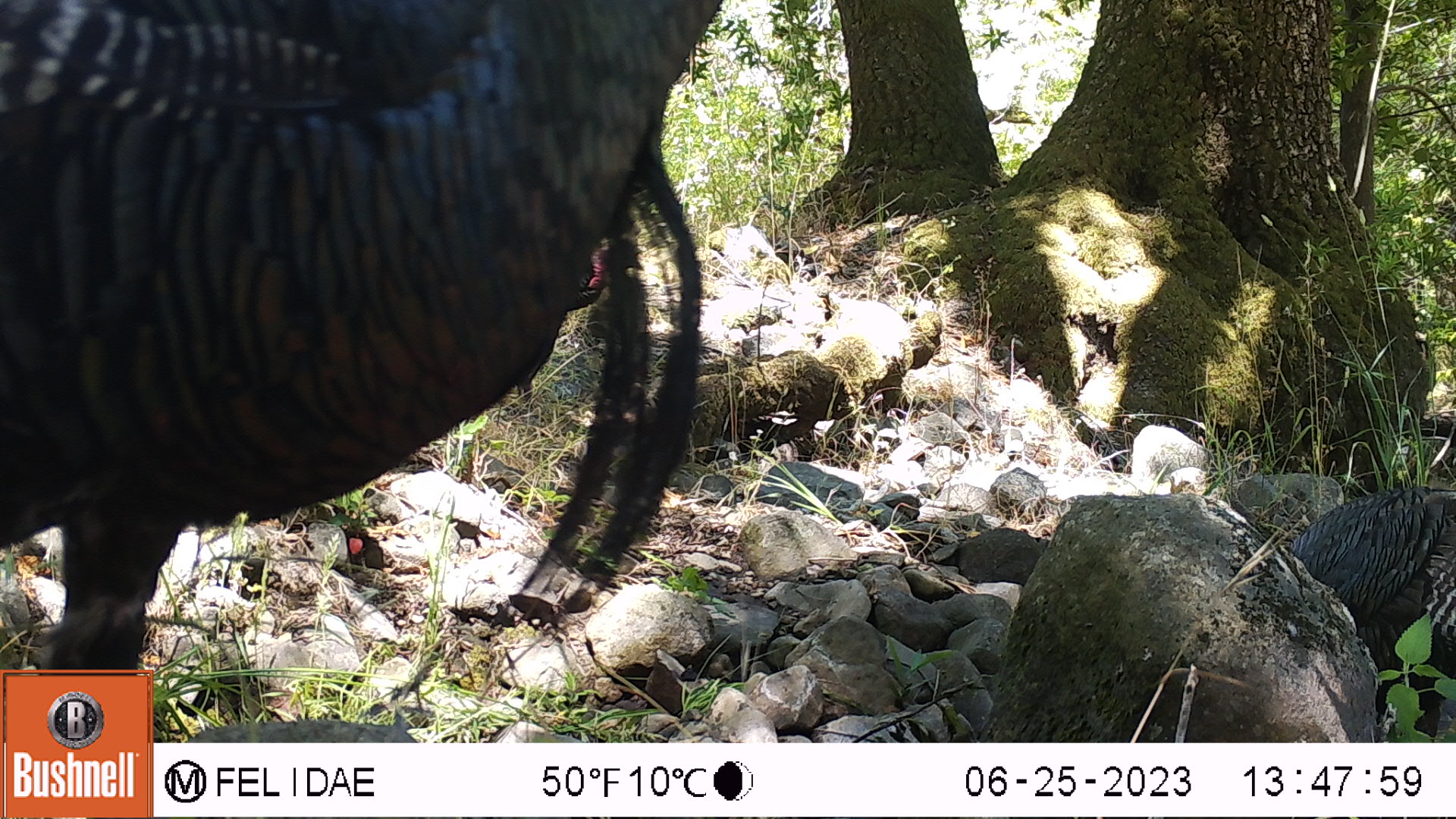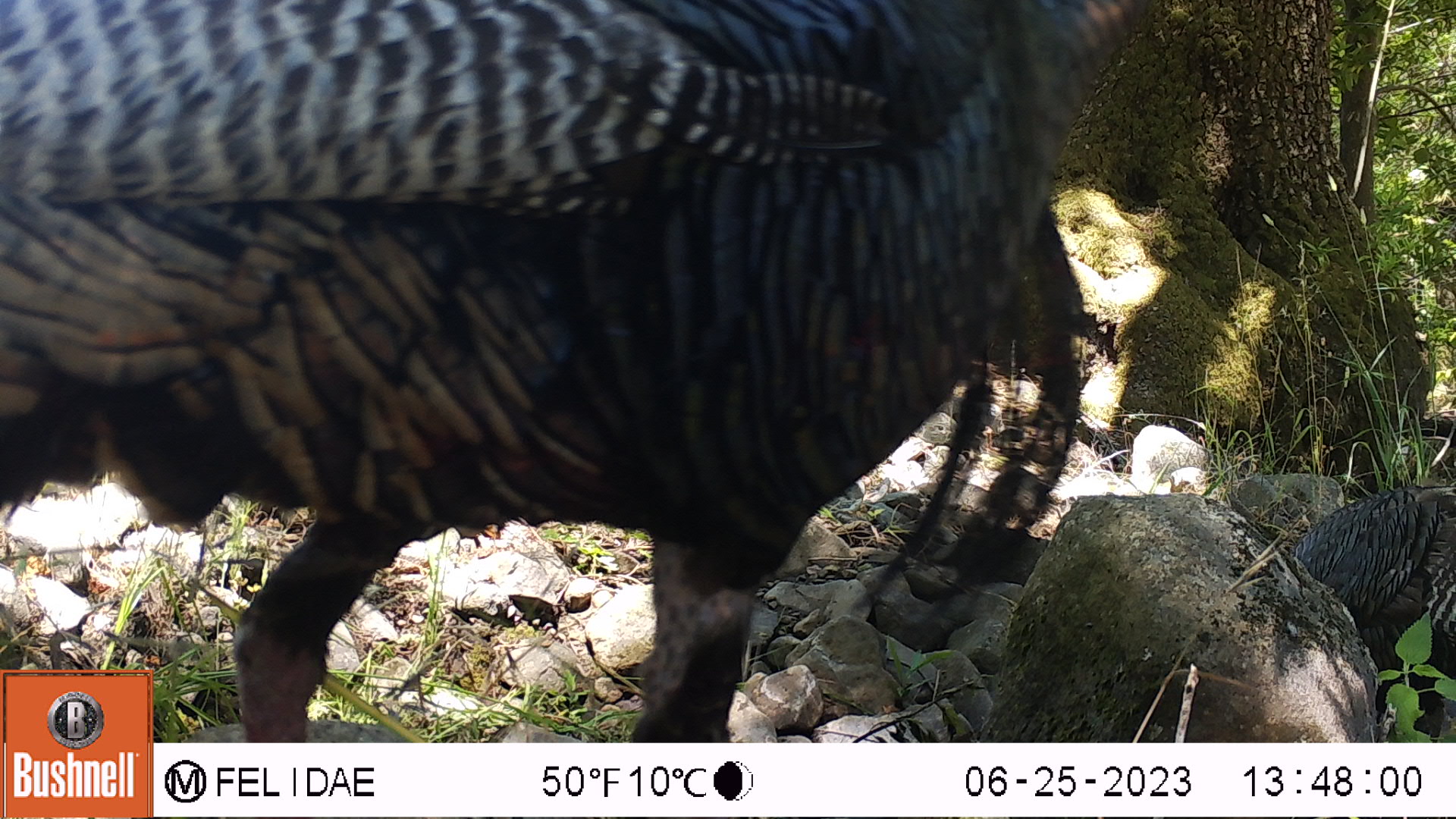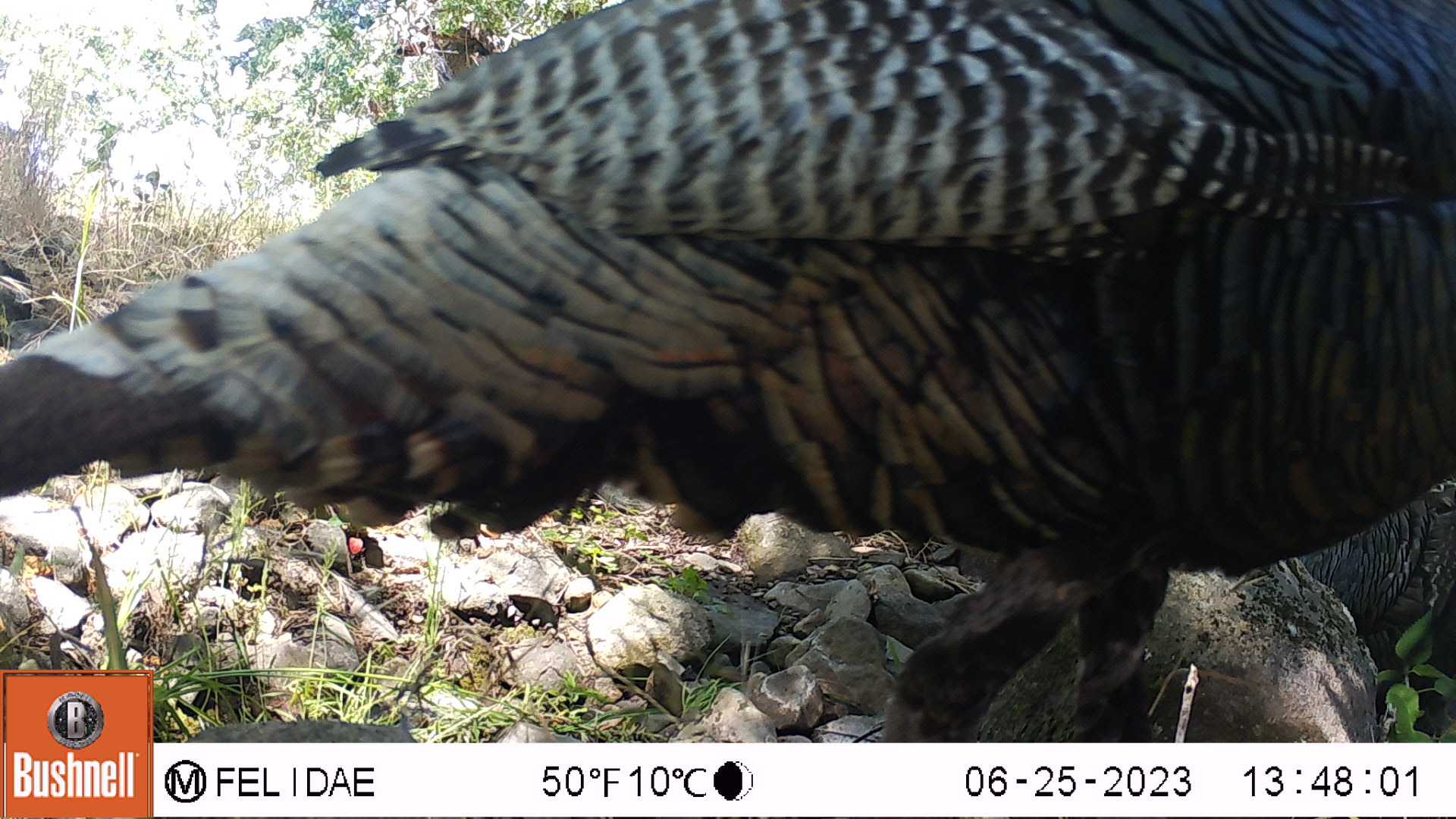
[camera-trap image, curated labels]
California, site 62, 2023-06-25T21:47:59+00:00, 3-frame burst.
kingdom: Animalia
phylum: Chordata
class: Aves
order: Galliformes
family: Phasianidae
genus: Meleagris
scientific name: Meleagris gallopavo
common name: turkey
Turkey (Meleagris gallopavo).